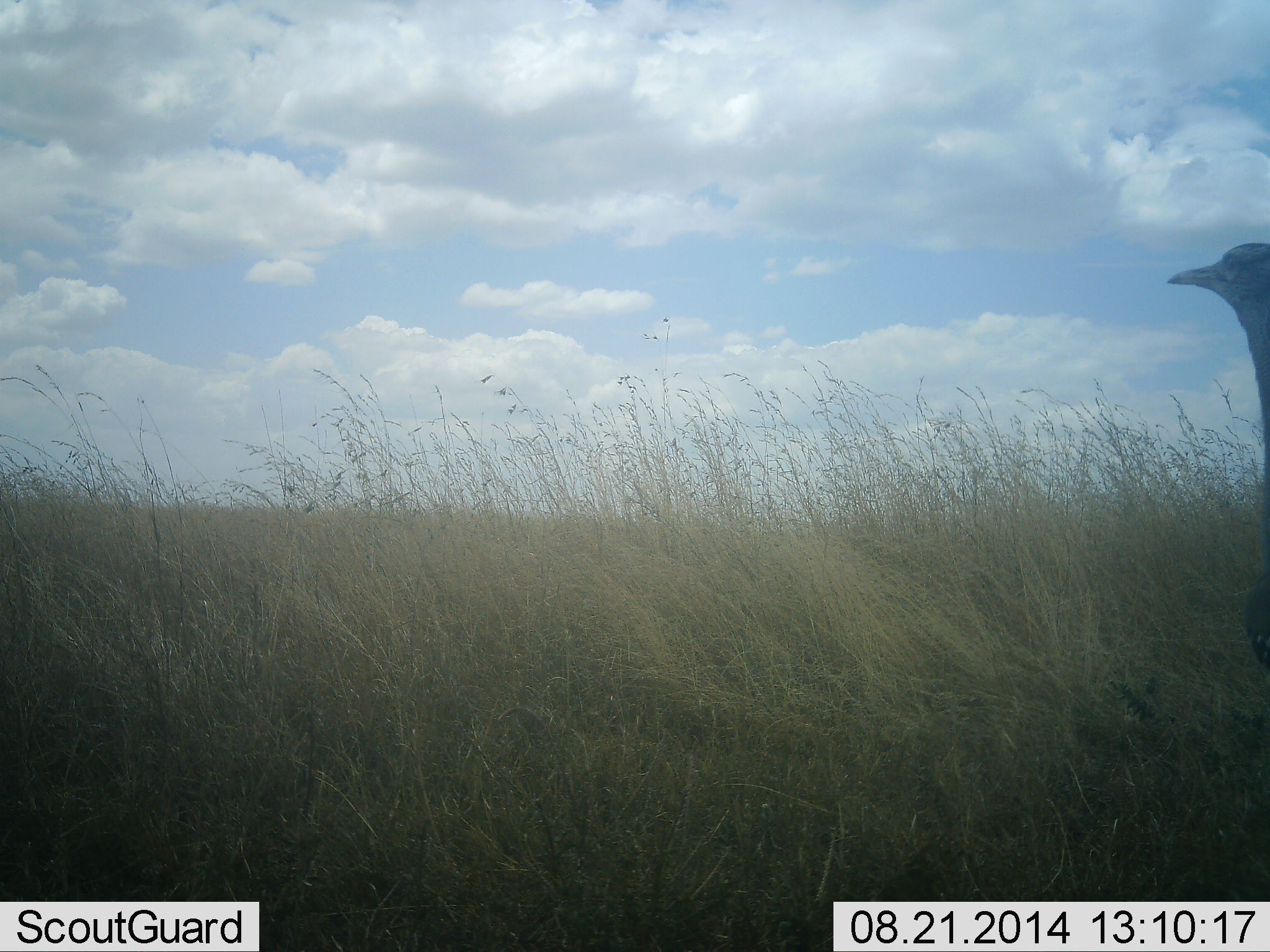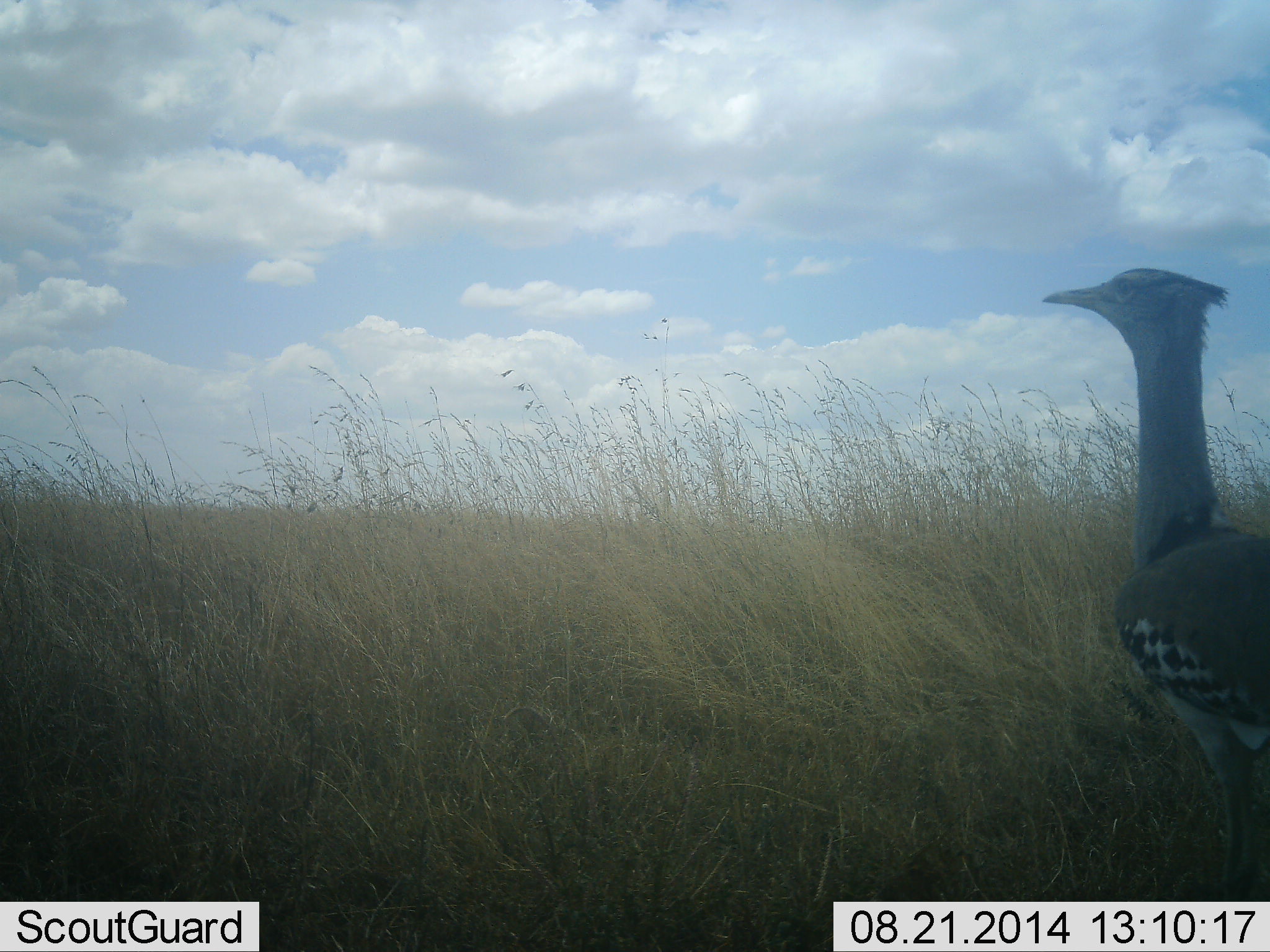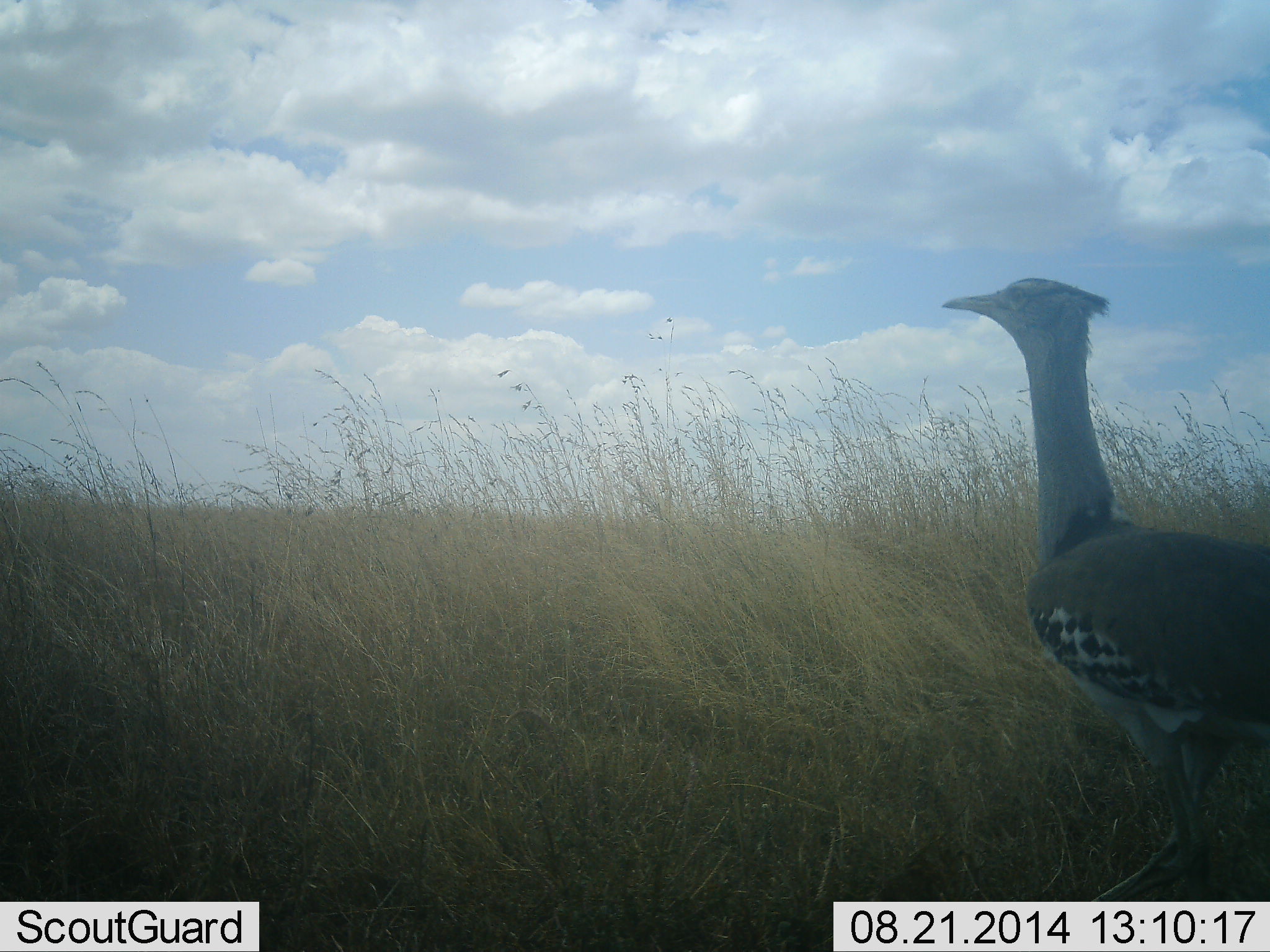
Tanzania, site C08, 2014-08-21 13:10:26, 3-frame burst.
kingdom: Animalia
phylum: Chordata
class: Aves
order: Otidiformes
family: Otididae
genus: Ardeotis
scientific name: Ardeotis kori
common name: kori bustard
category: koribustard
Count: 1.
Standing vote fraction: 60%.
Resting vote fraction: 0%.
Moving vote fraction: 40%.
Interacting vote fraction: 0%.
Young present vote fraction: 0%.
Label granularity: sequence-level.